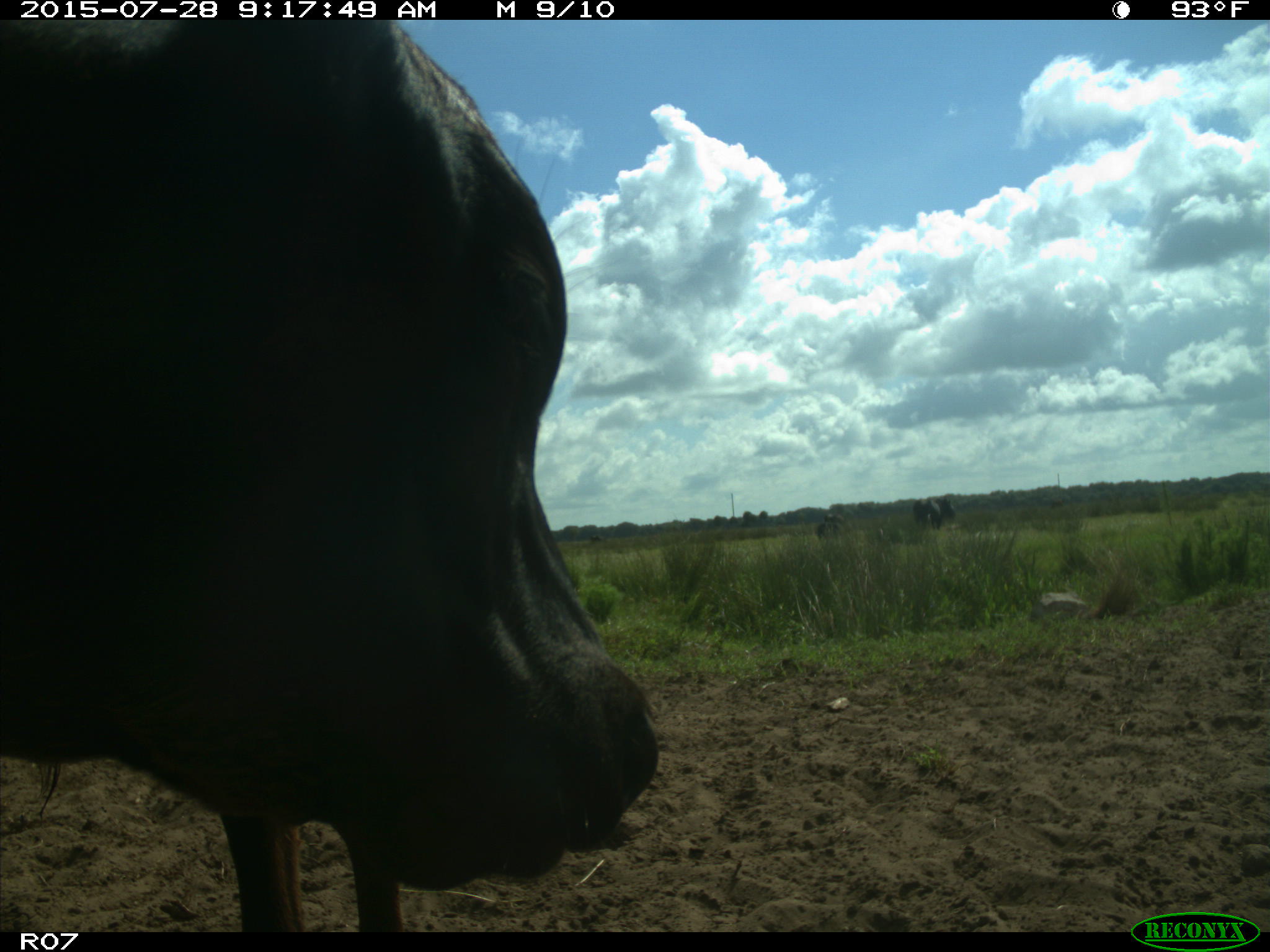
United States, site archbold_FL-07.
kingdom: Animalia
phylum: Chordata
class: Mammalia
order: Artiodactyla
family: Bovidae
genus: Bos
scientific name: Bos taurus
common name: domestic cow